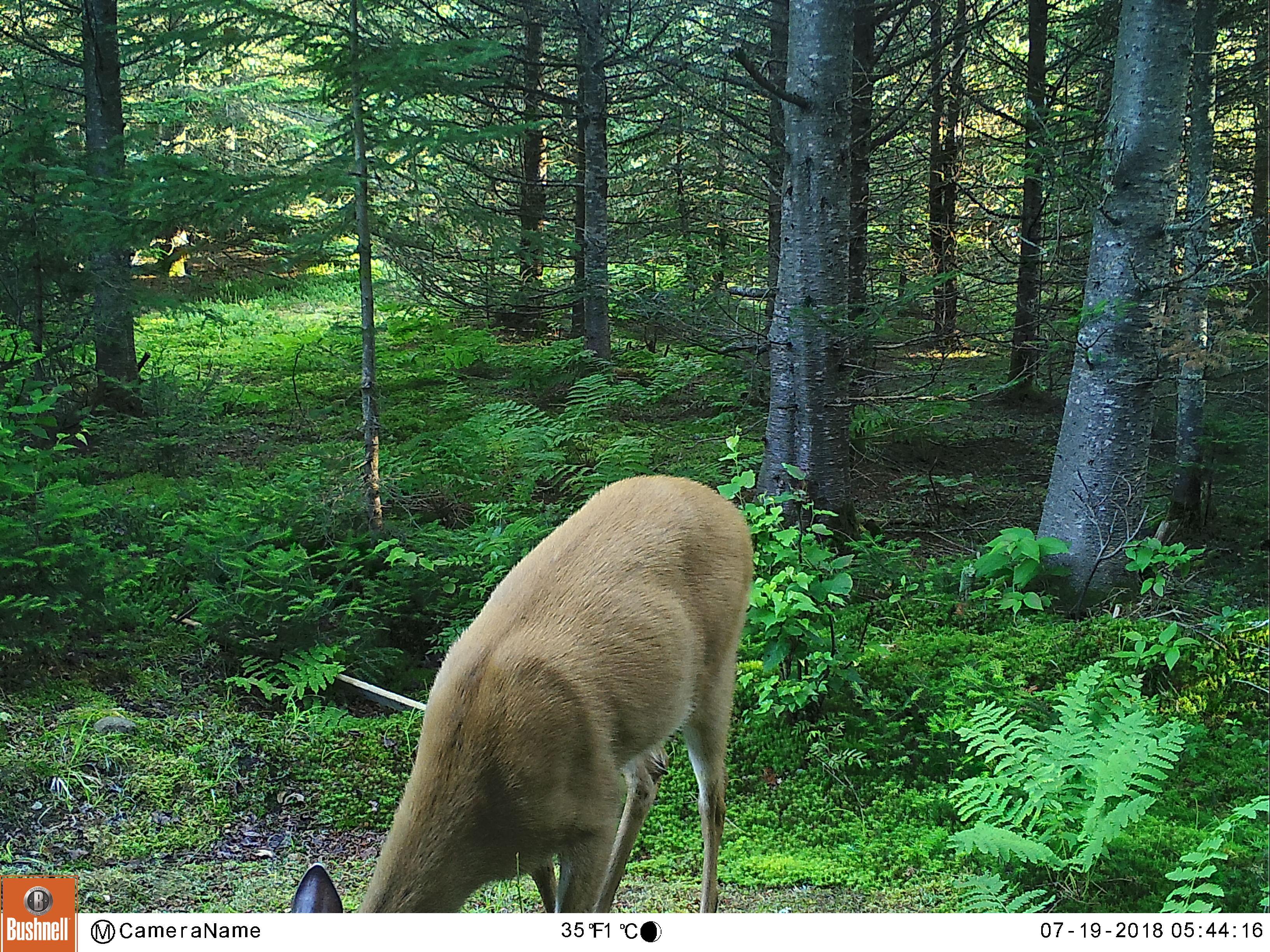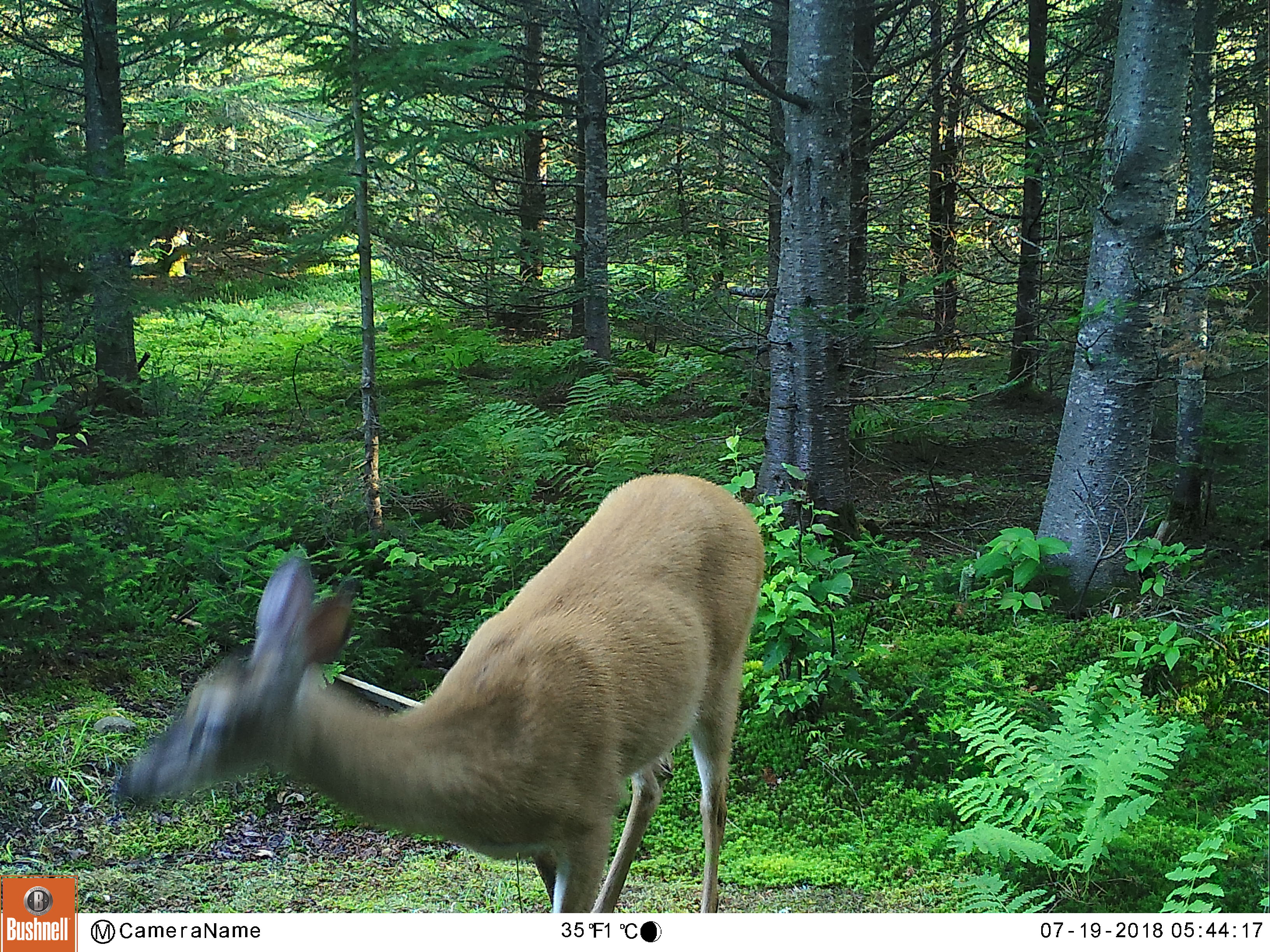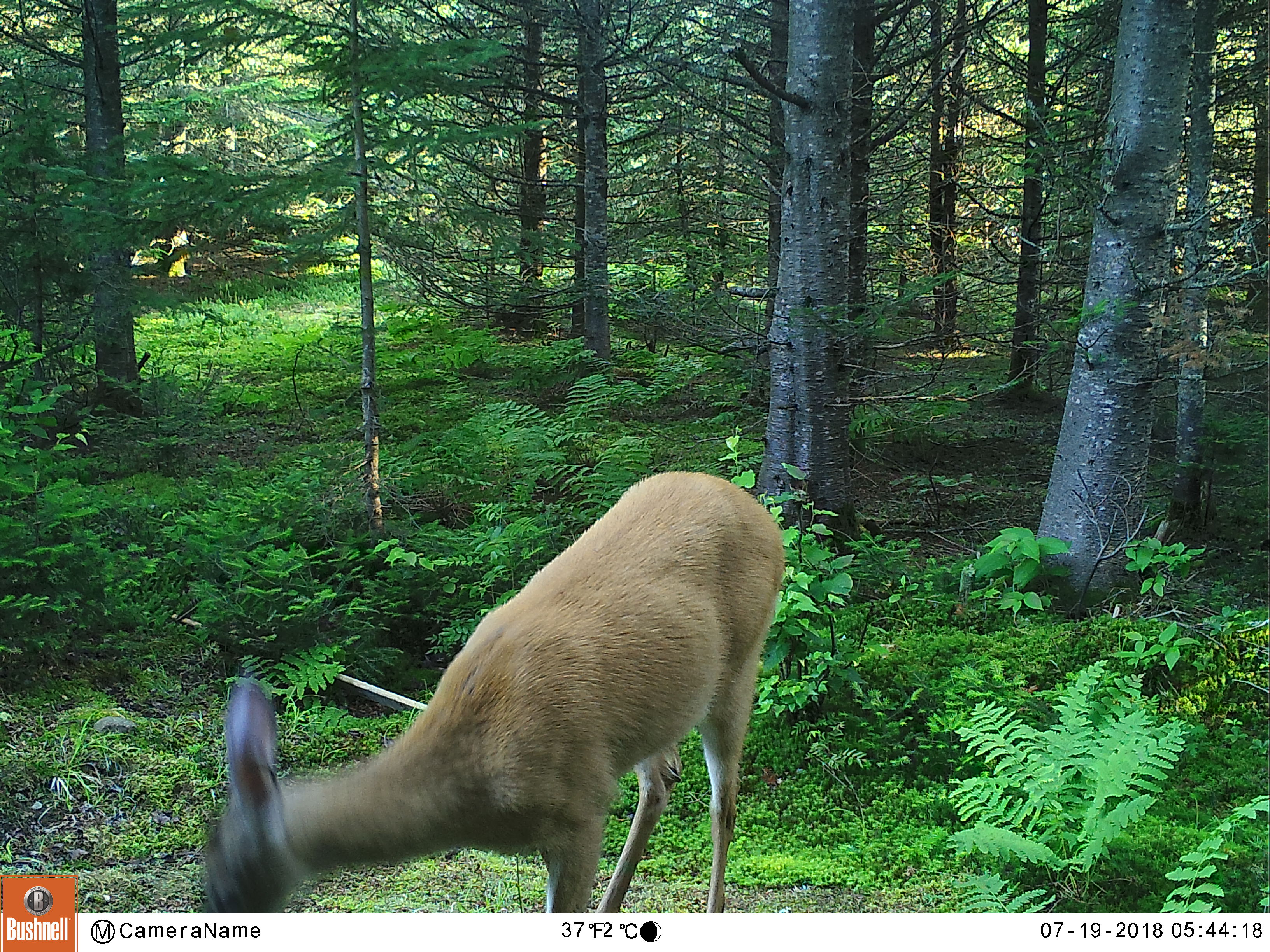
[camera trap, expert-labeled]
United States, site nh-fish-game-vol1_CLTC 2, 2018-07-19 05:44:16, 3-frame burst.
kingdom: Animalia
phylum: Chordata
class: Mammalia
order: Artiodactyla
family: Cervidae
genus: Odocoileus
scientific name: Odocoileus virginianus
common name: white-tailed deer